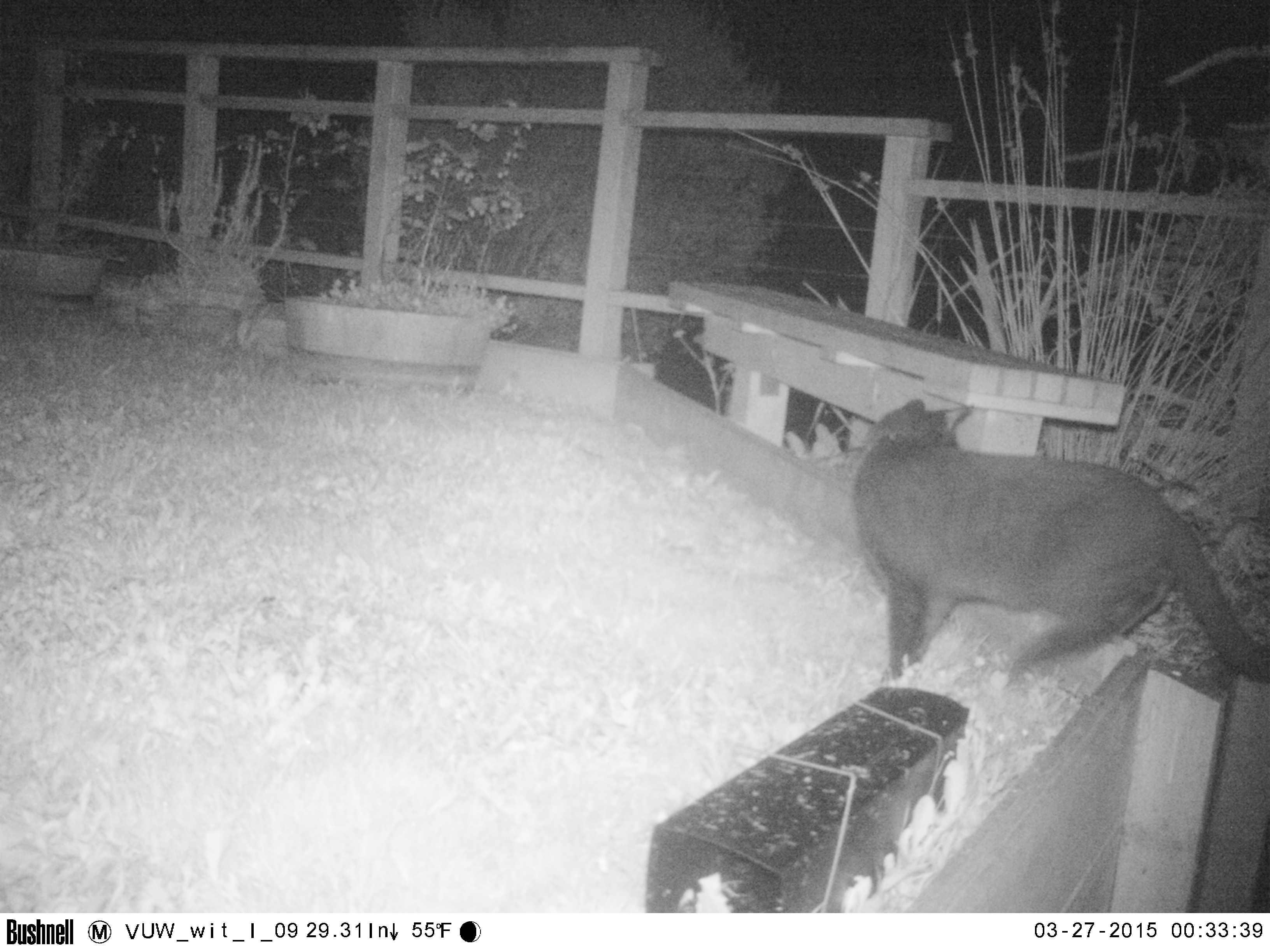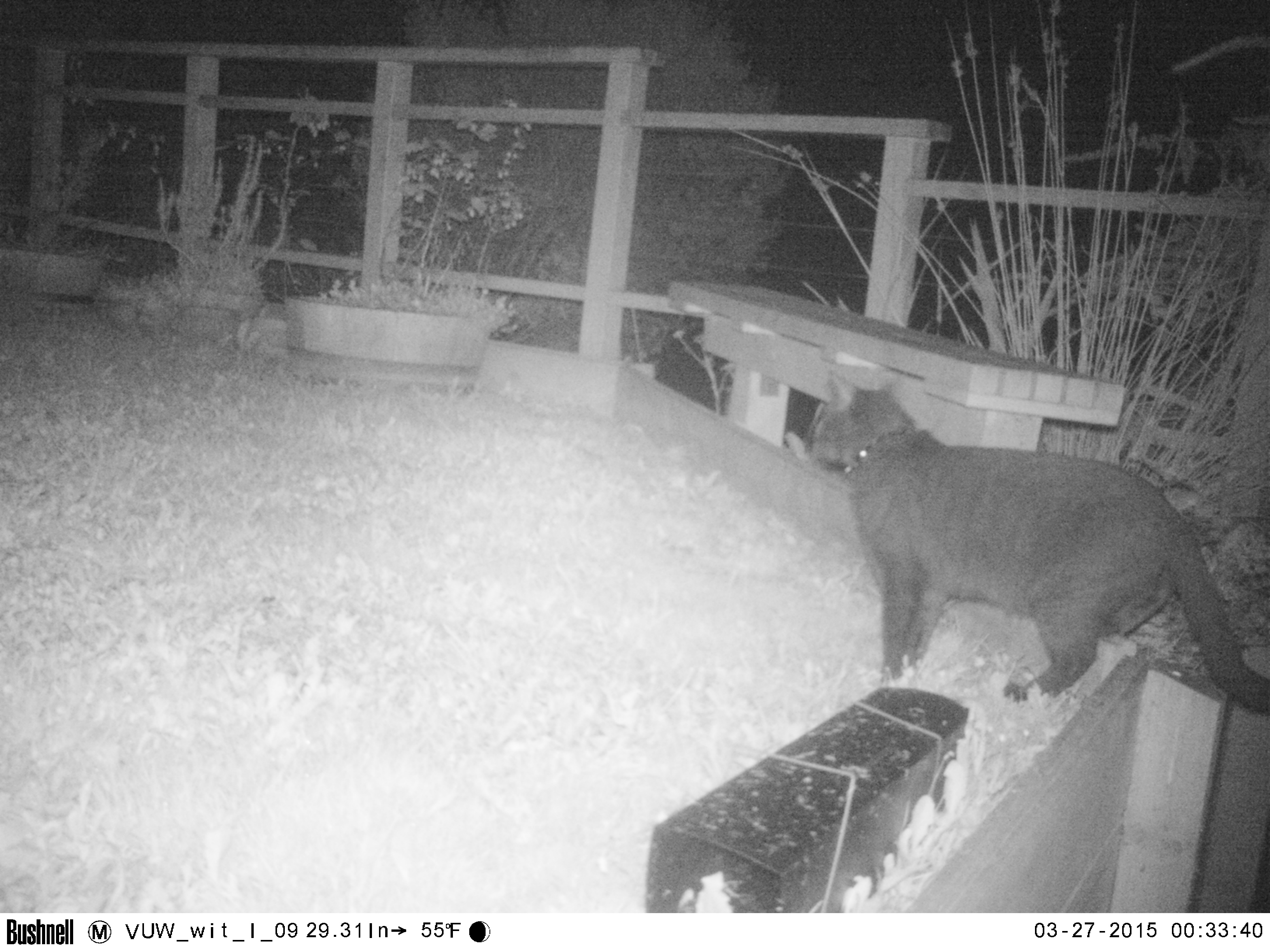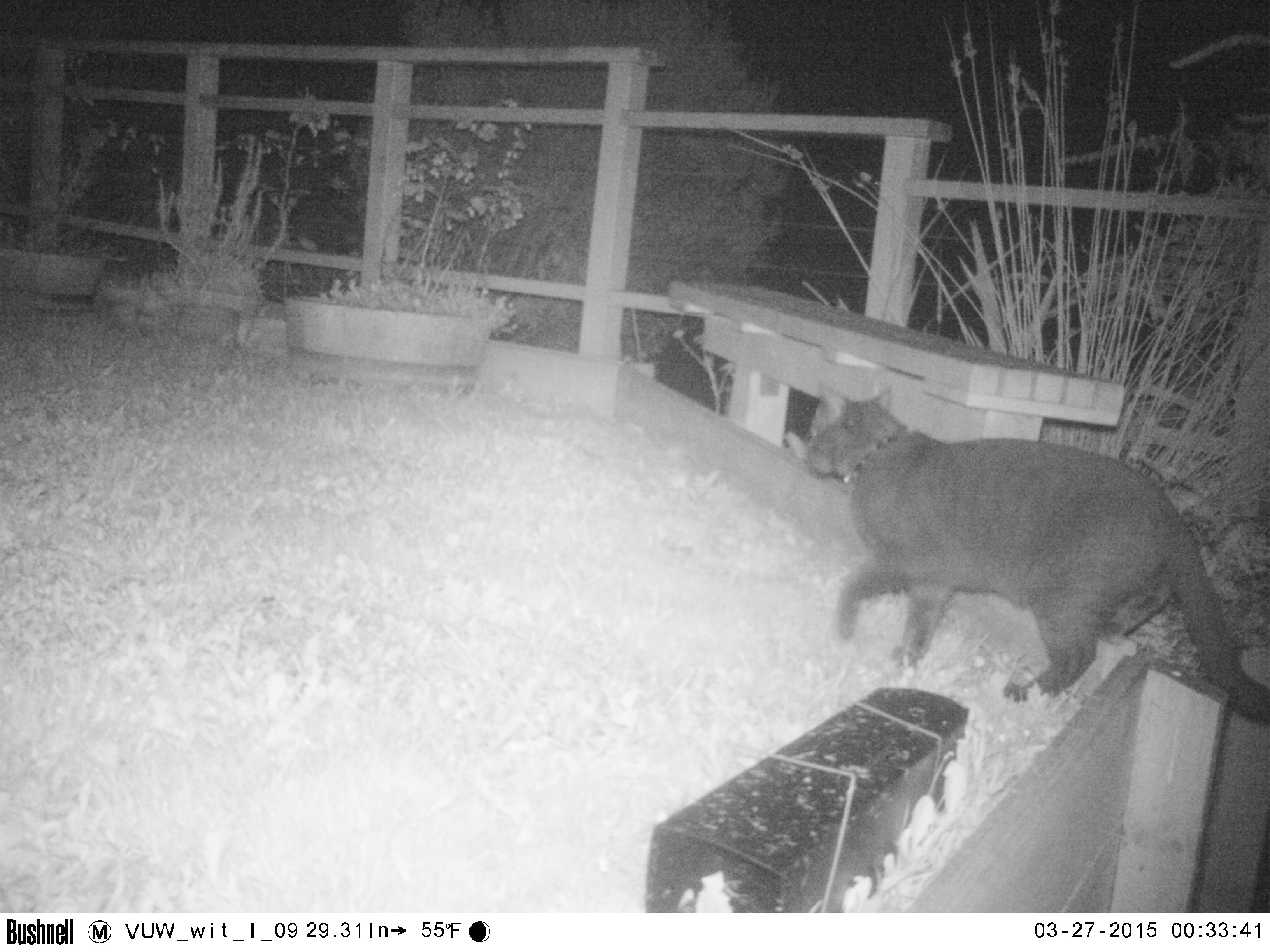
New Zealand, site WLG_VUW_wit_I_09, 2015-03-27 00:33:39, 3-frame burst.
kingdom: Animalia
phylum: Chordata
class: Mammalia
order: Carnivora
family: Felidae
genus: Felis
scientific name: Felis catus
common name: domestic cat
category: cat